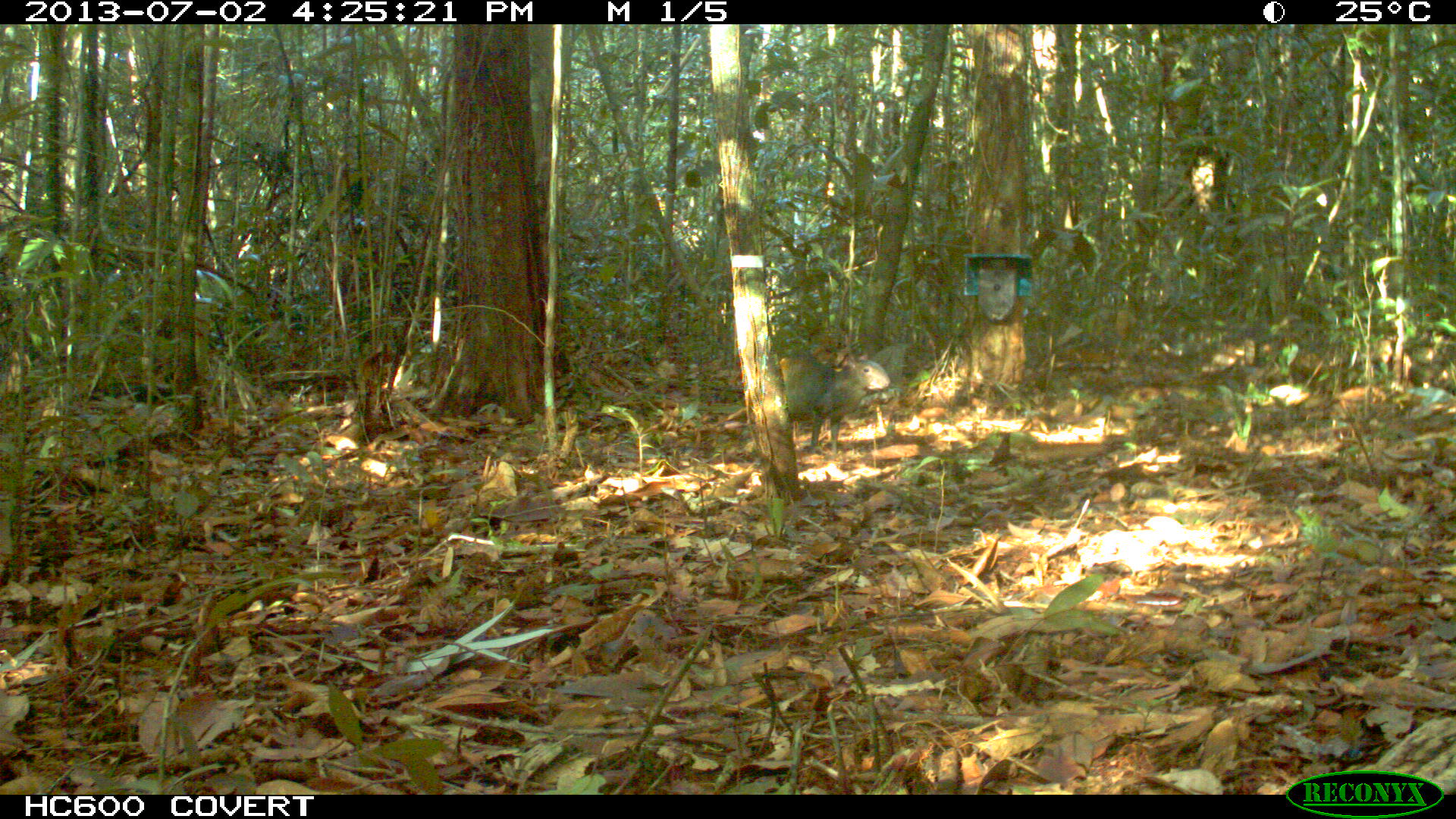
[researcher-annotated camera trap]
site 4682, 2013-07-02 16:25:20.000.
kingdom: Animalia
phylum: Chordata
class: Mammalia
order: Rodentia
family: Dasyproctidae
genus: Dasyprocta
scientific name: Dasyprocta leporina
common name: red-rumped agouti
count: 2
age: adult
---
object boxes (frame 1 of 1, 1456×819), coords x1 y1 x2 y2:
dasyprocta leporina: 778 350 891 460